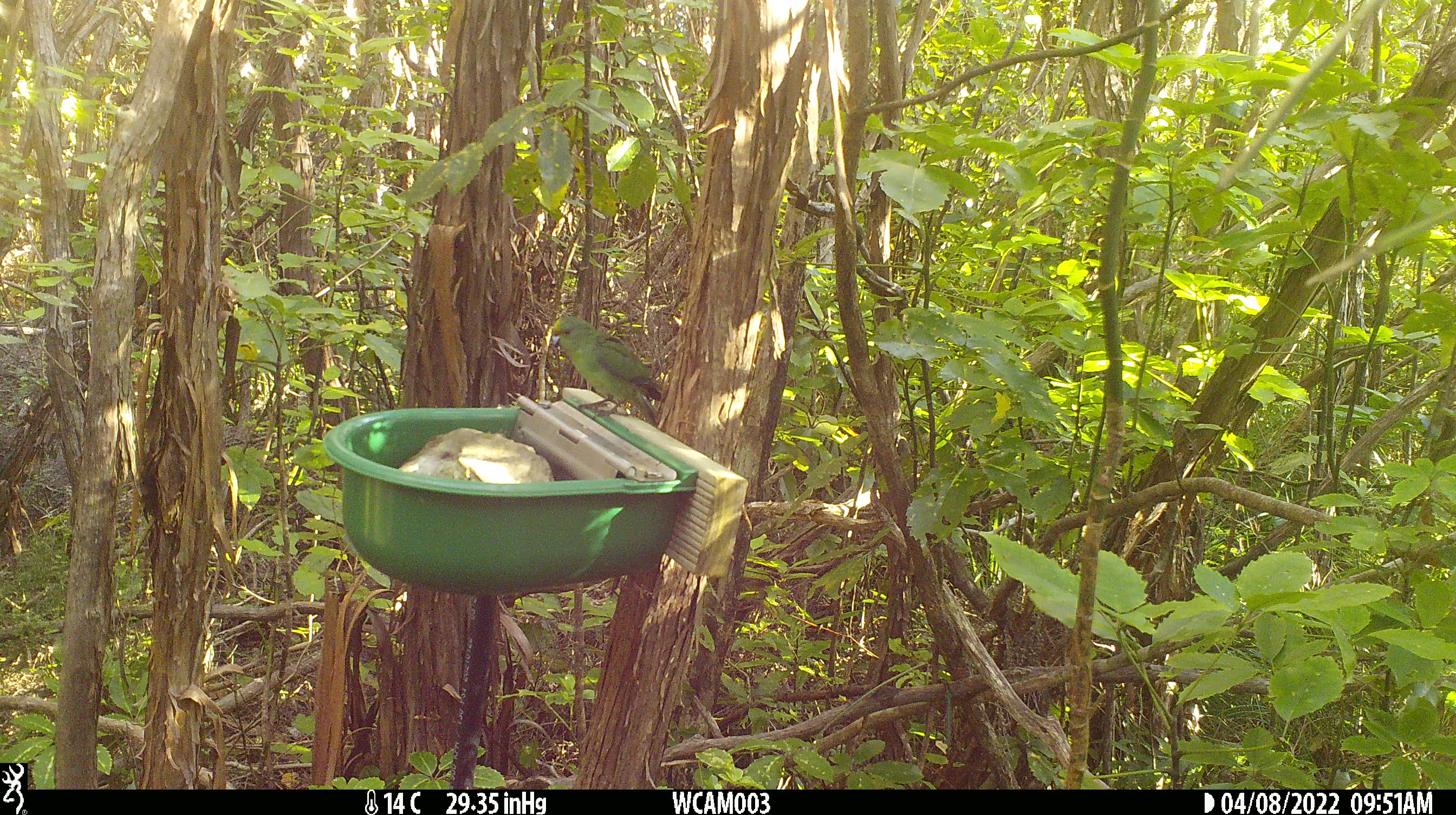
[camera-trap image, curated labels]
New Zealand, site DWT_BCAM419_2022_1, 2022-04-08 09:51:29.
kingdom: Animalia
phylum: Chordata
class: Aves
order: Psittaciformes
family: Psittaculidae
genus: Cyanoramphus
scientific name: Cyanoramphus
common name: parakeet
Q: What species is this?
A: Parakeet (Cyanoramphus).